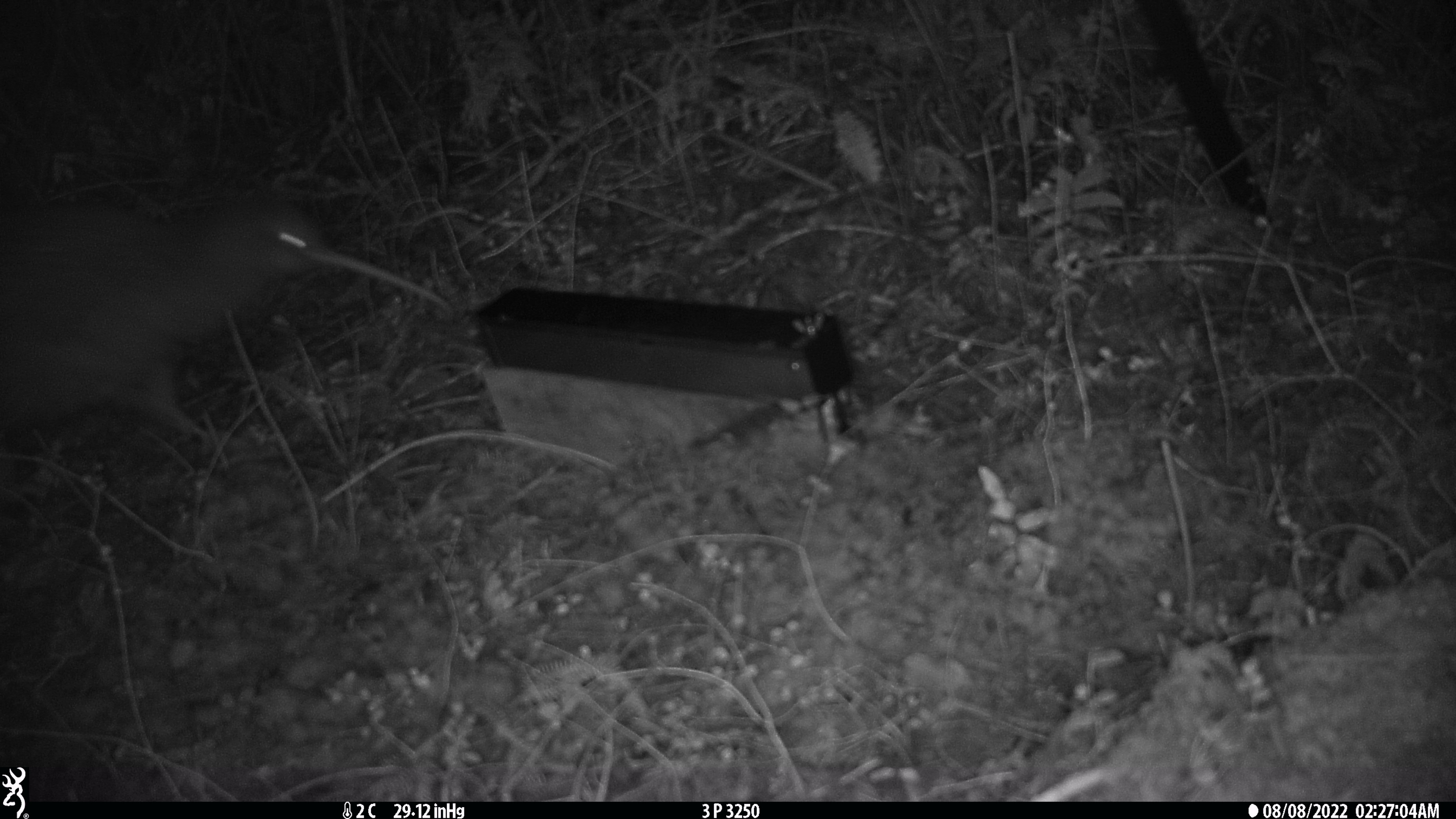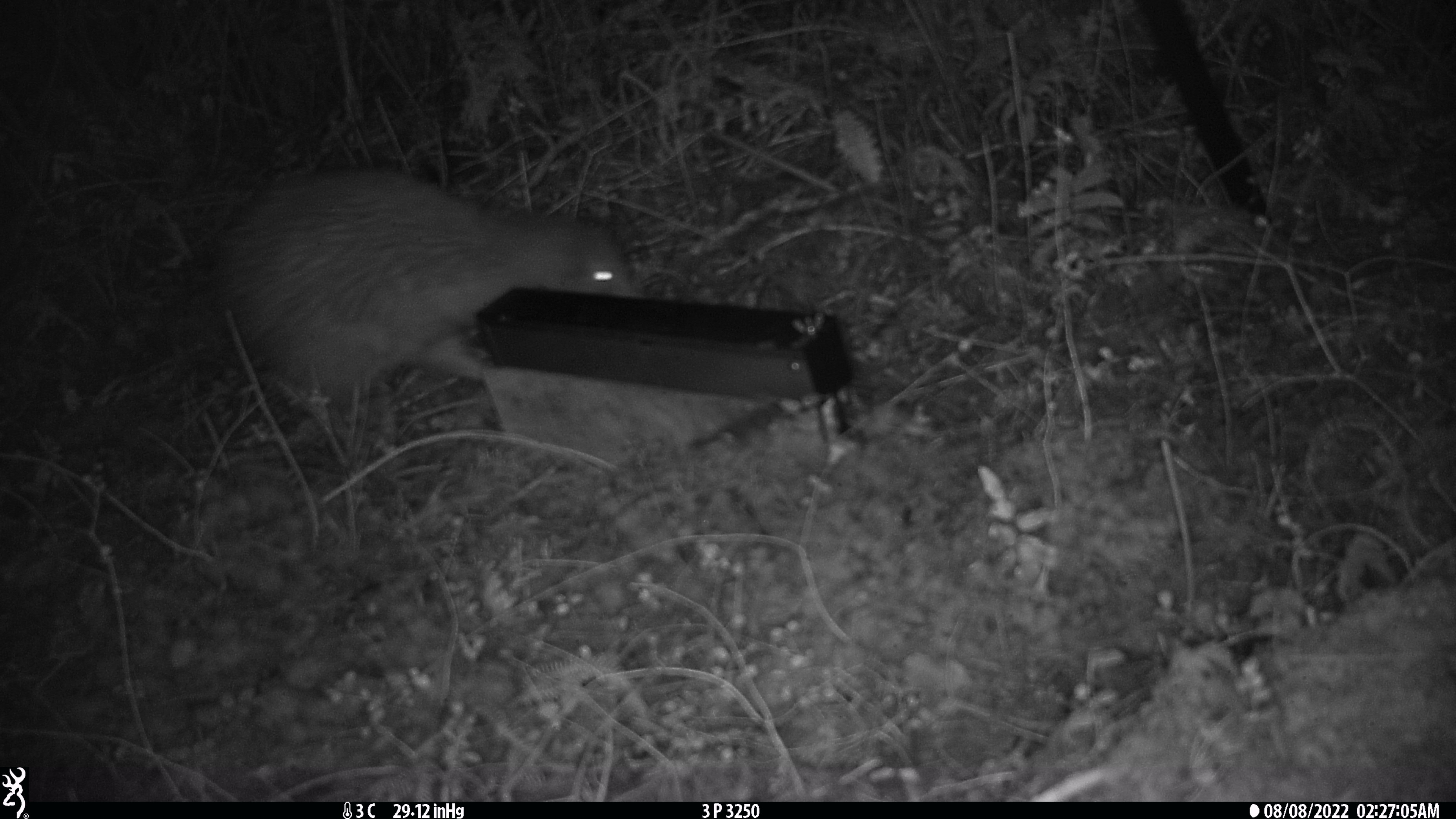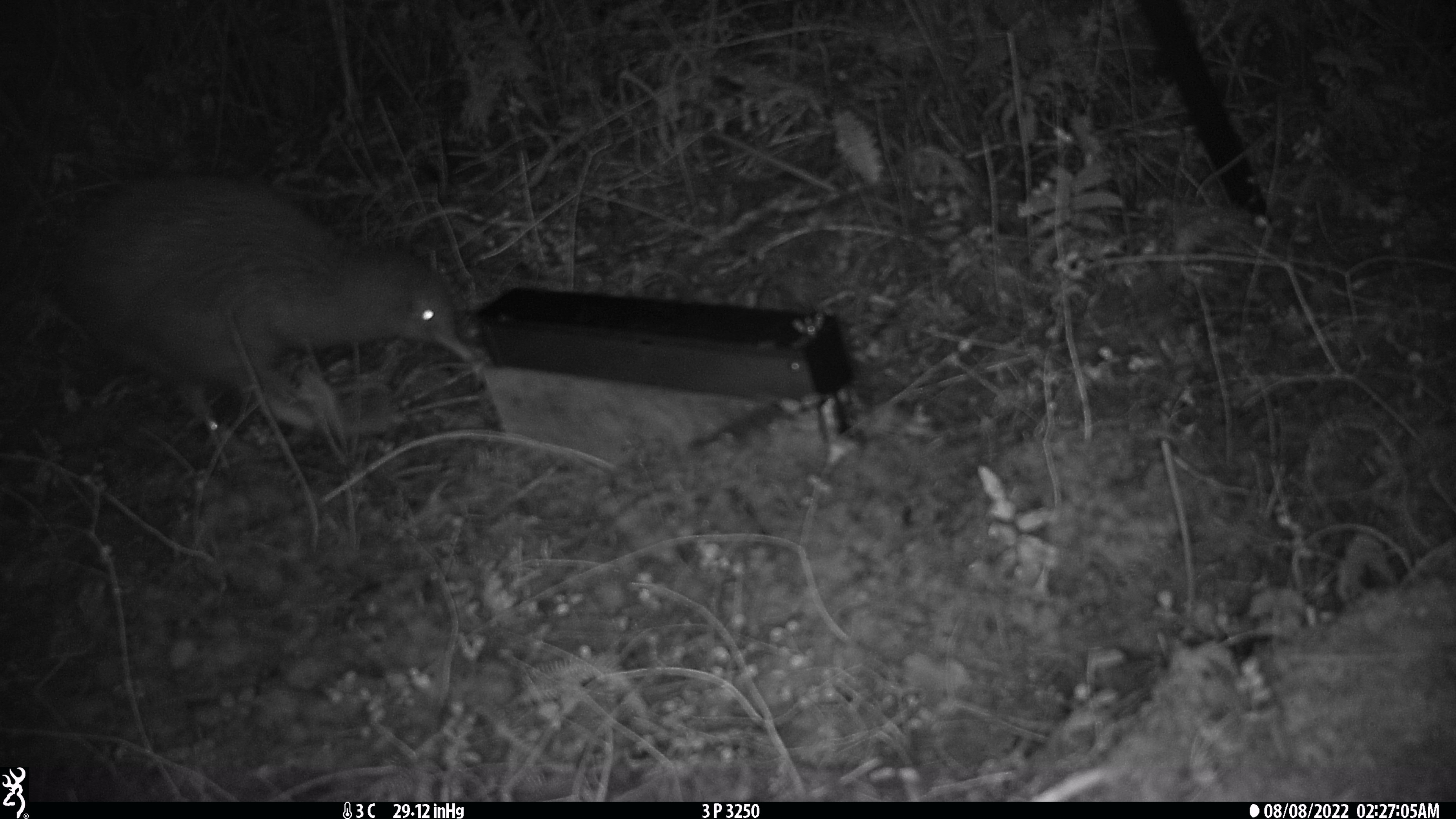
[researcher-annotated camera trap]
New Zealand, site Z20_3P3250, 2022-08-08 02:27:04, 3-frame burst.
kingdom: Animalia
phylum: Chordata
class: Aves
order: Apterygiformes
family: Apterygidae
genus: Apteryx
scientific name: Apteryx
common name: kiwi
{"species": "kiwi (Apteryx)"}